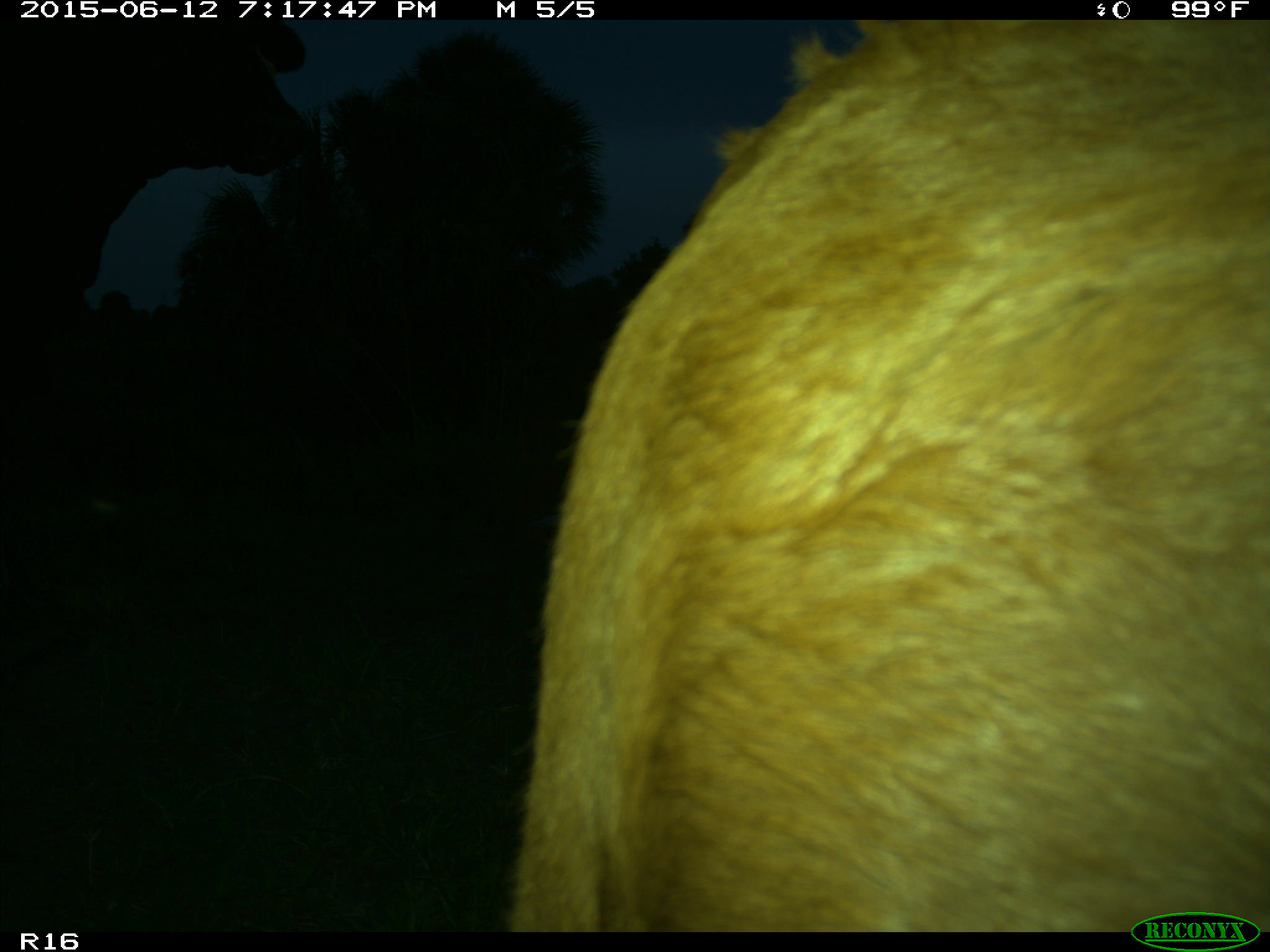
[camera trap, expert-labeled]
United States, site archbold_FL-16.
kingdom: Animalia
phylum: Chordata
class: Mammalia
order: Artiodactyla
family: Bovidae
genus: Bos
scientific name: Bos taurus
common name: domestic cow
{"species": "Bos taurus (domestic cow)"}